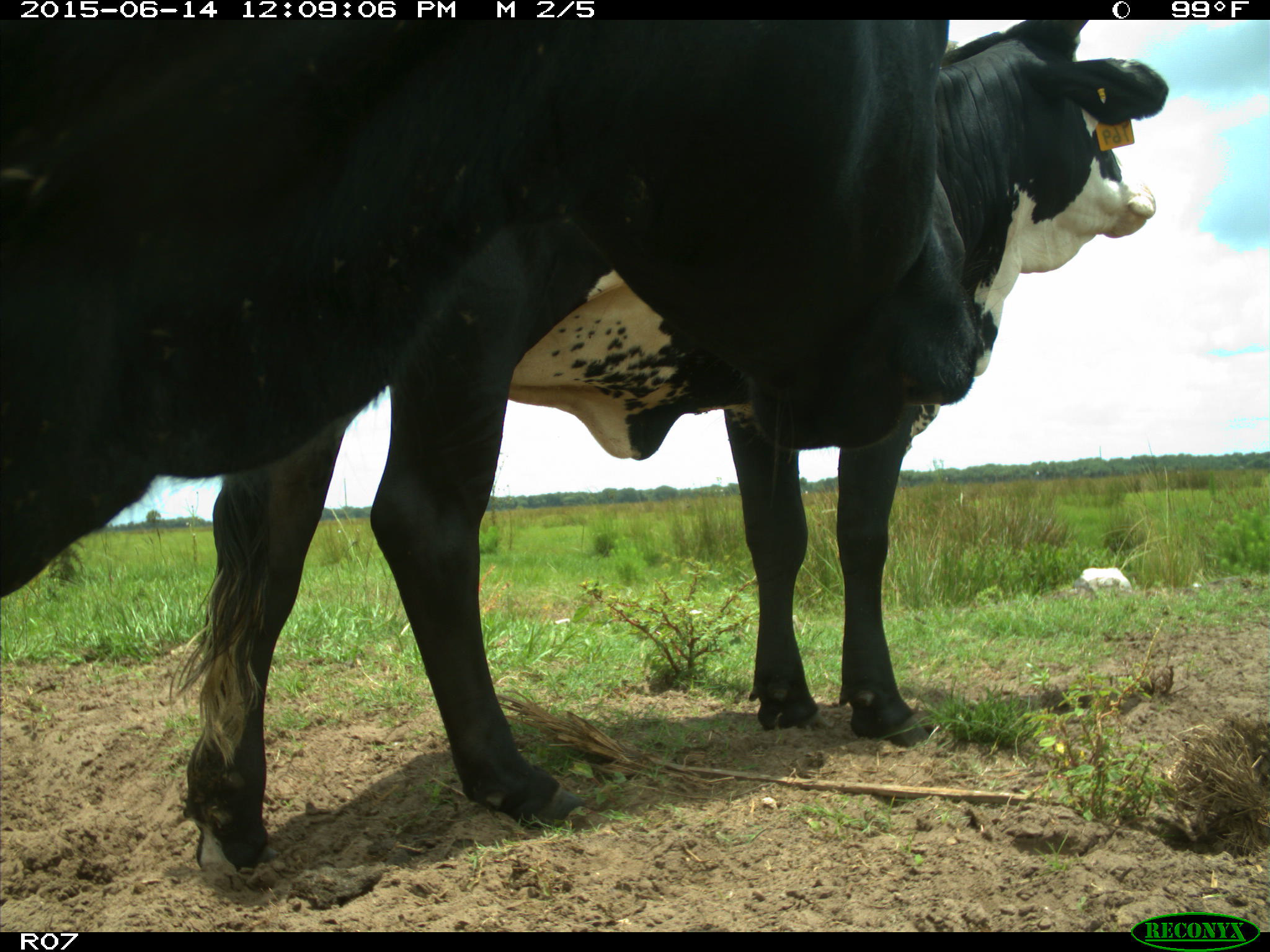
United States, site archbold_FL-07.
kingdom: Animalia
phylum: Chordata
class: Mammalia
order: Artiodactyla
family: Bovidae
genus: Bos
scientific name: Bos taurus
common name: domestic cow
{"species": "Bos taurus (domestic cow)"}